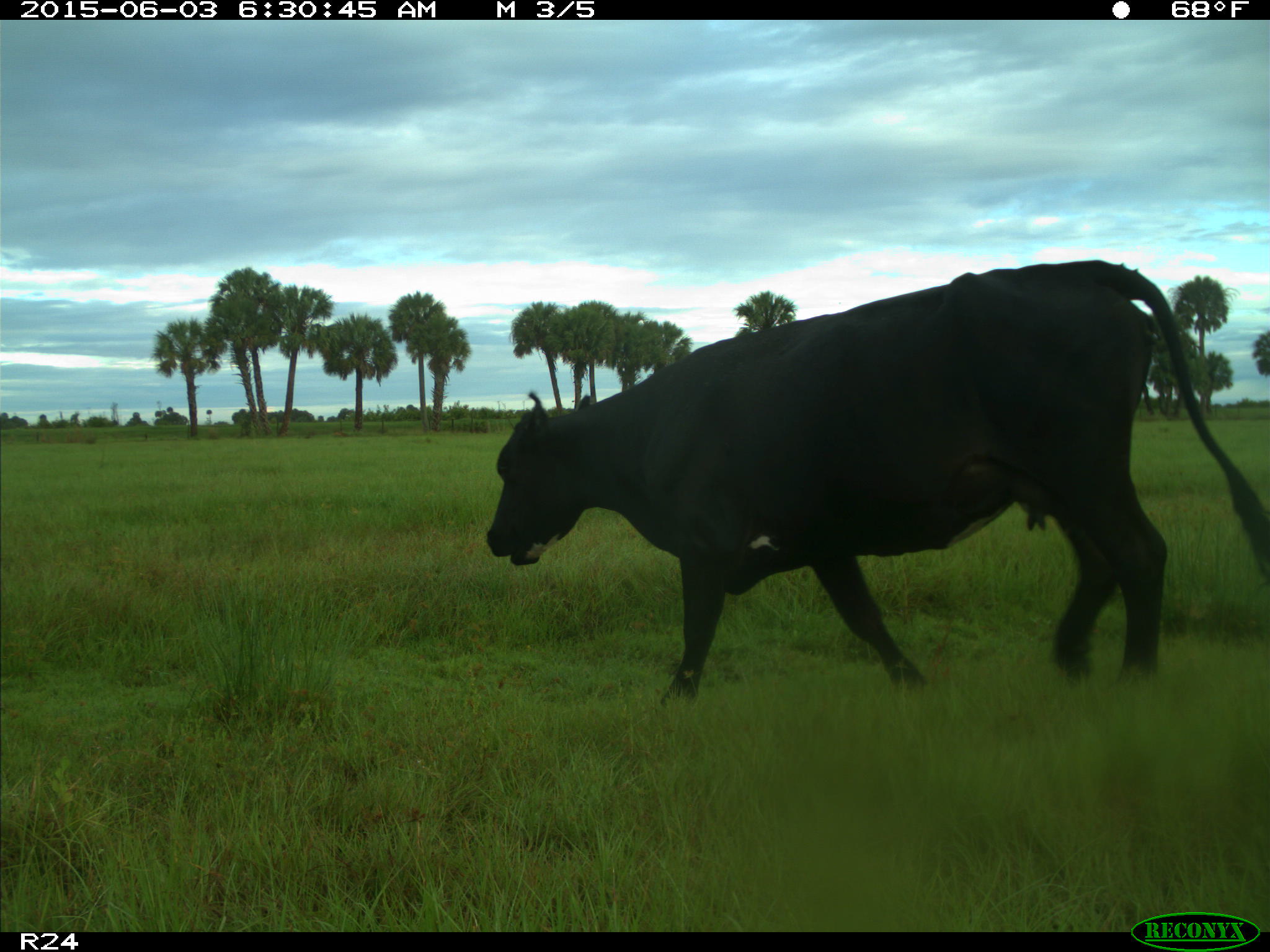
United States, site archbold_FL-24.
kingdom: Animalia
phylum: Chordata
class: Mammalia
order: Artiodactyla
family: Bovidae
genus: Bos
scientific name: Bos taurus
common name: domestic cow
Bos taurus (domestic cow).